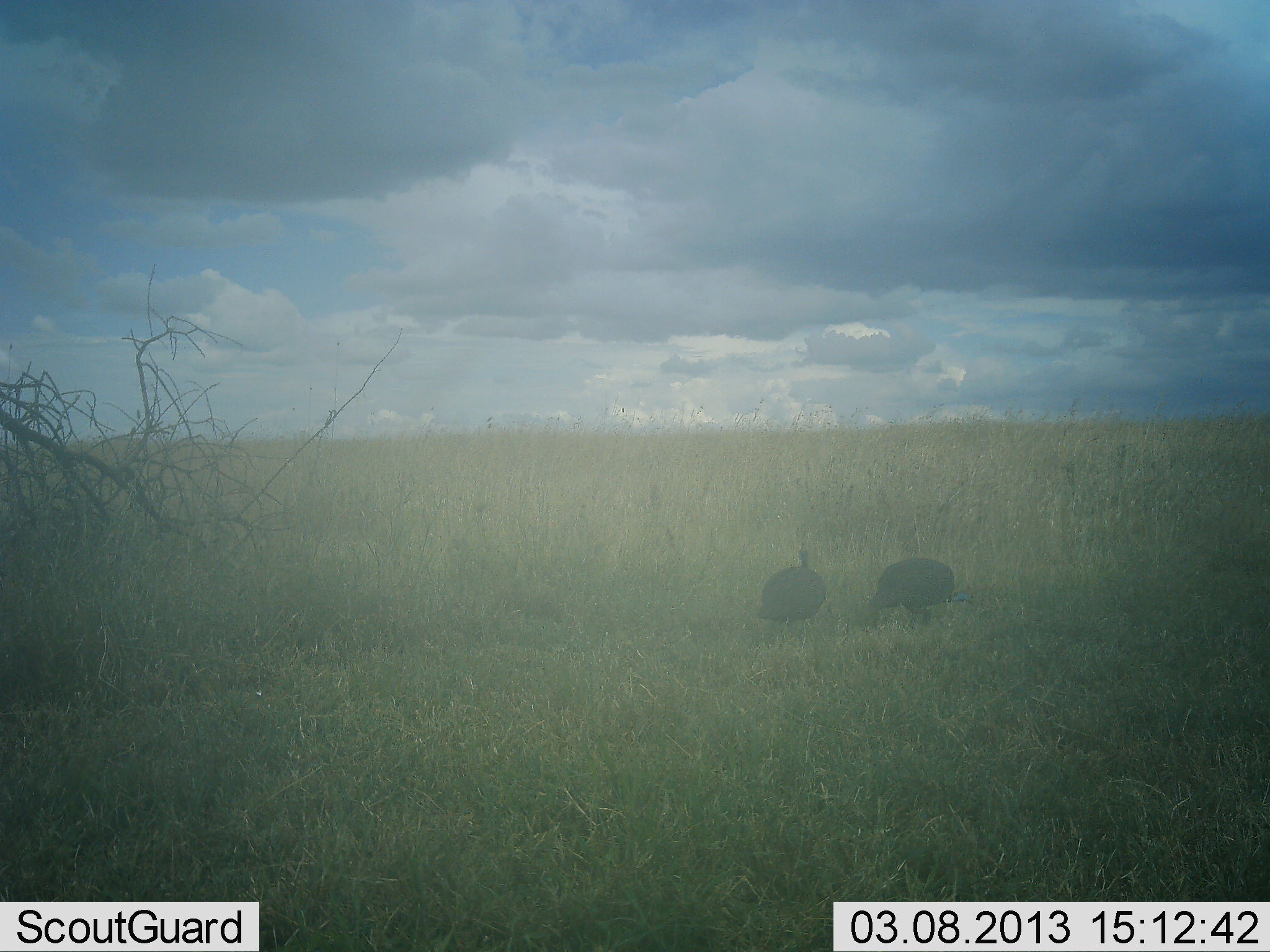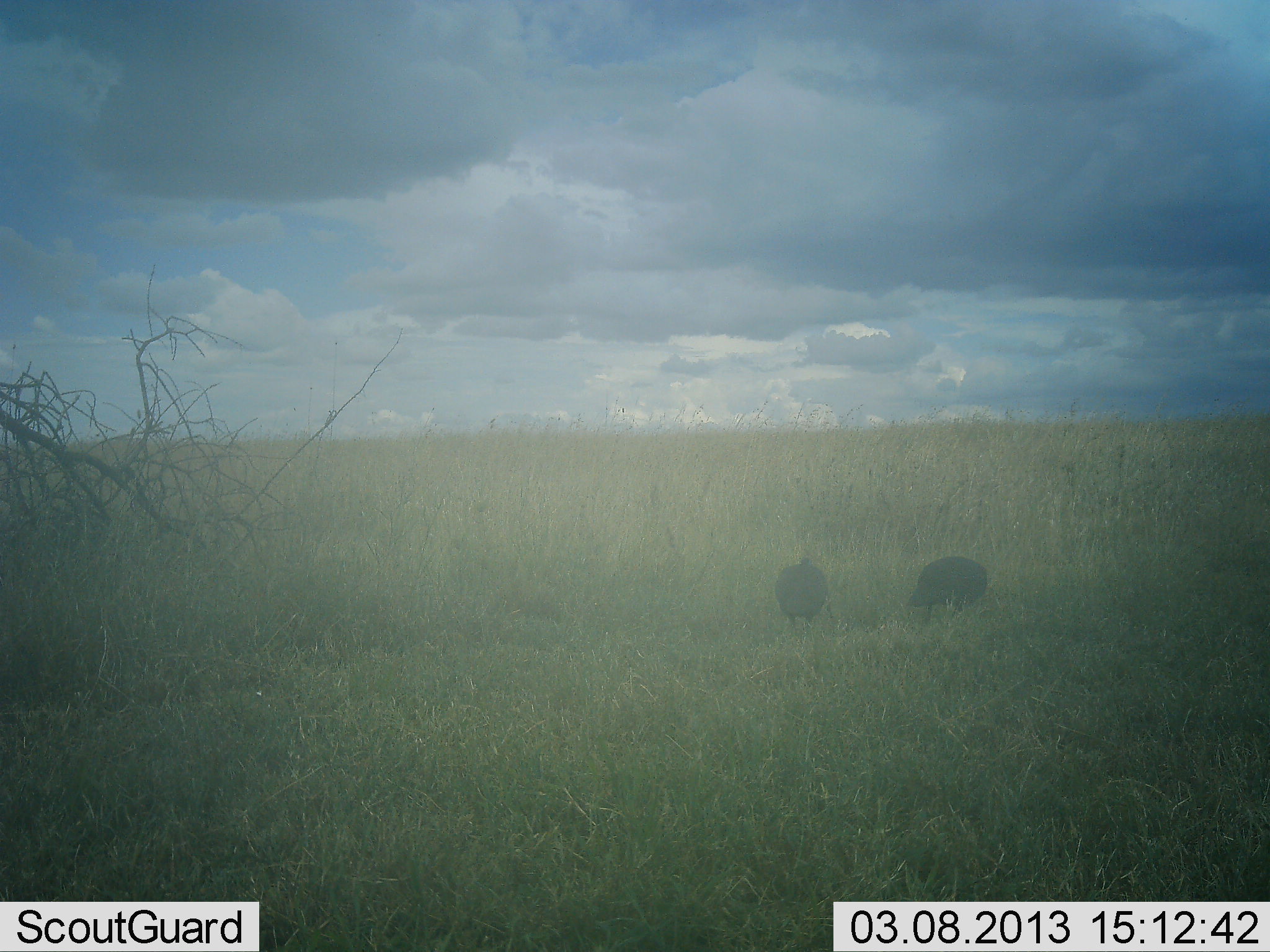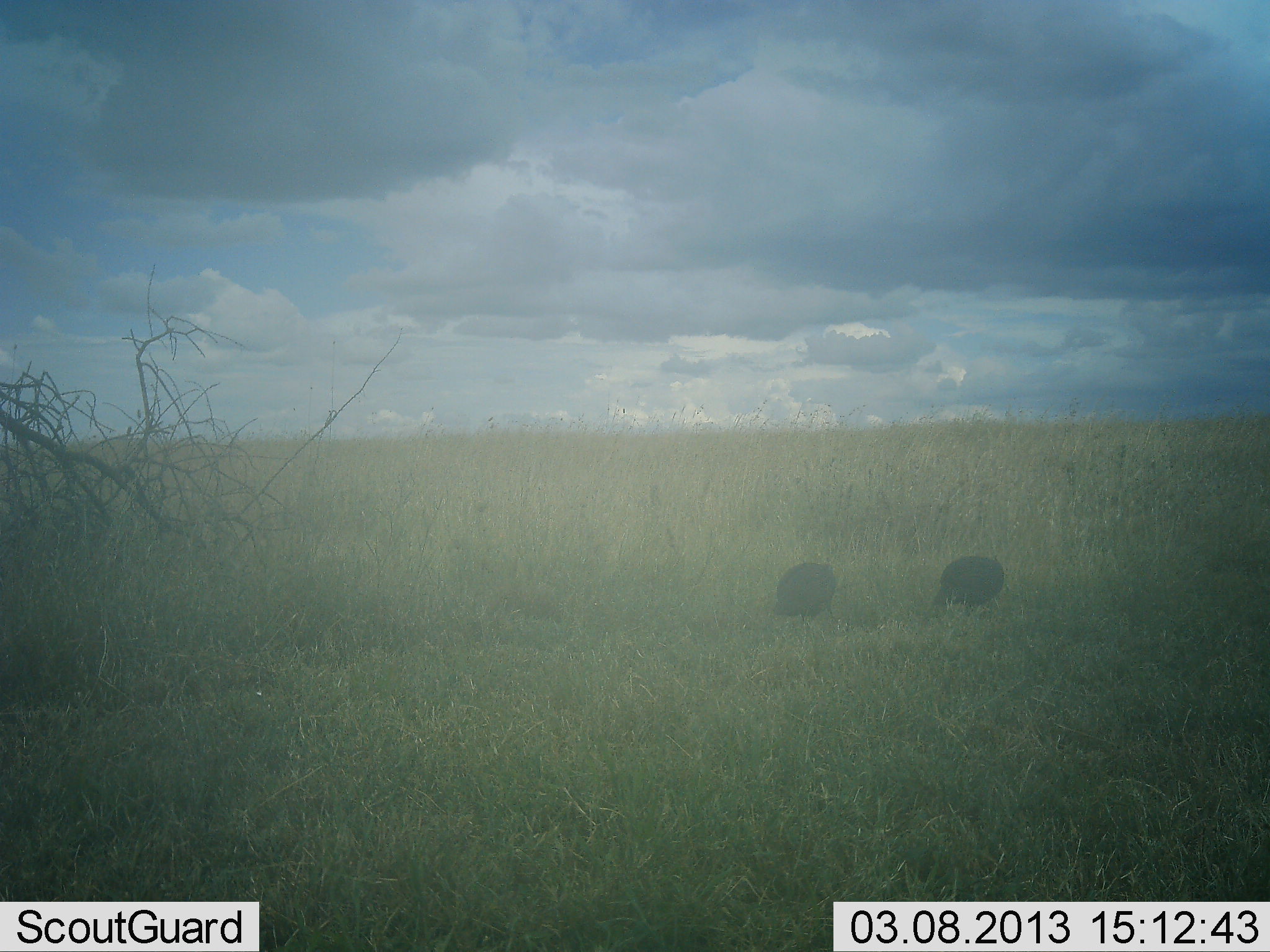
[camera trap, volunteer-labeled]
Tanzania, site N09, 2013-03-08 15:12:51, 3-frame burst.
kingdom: Animalia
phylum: Chordata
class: Aves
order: Galliformes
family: Numididae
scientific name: Numididae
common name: guinea fowl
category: guineafowl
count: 2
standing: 10%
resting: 5%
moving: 76%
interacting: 0%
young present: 0%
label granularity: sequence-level